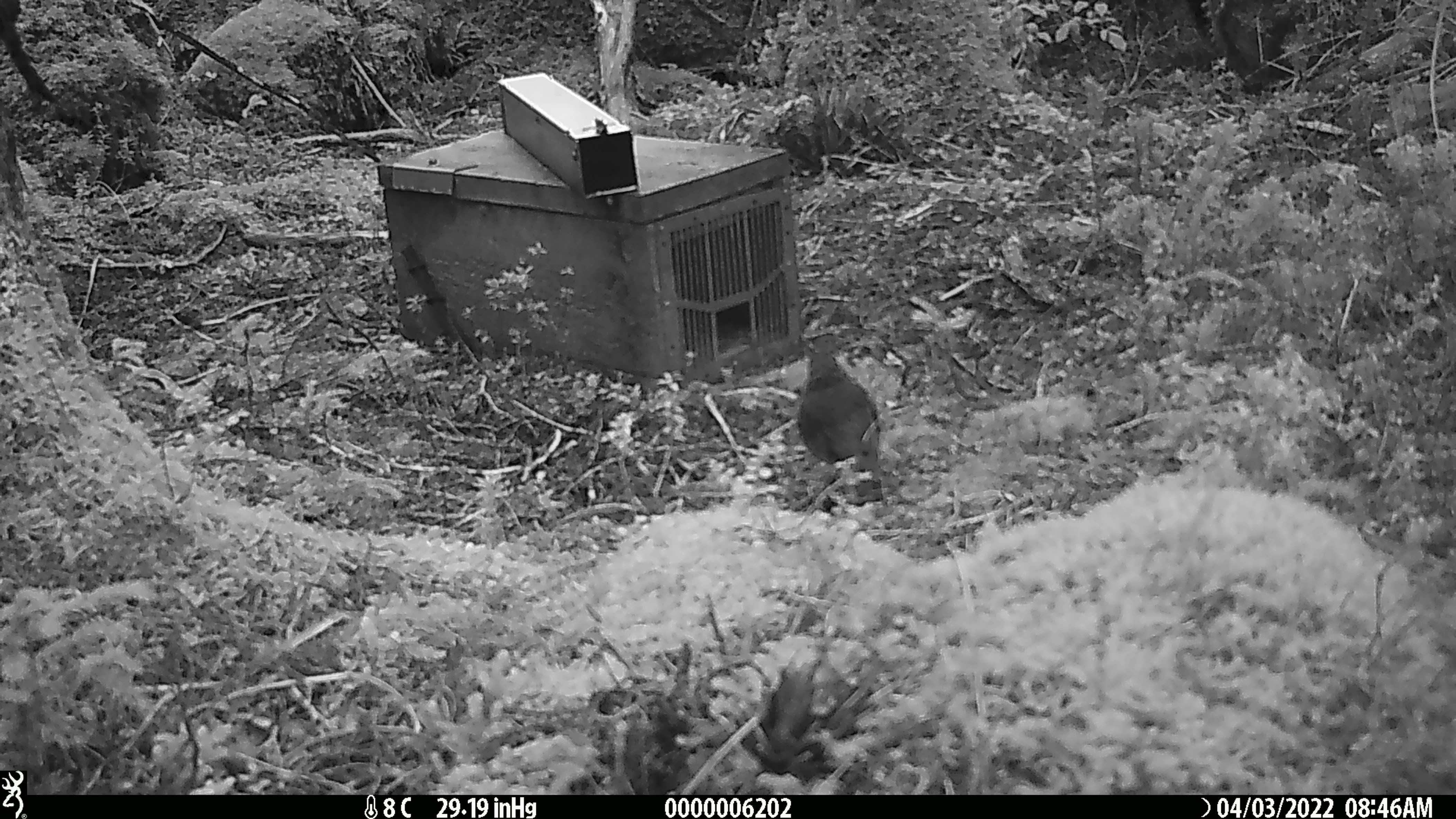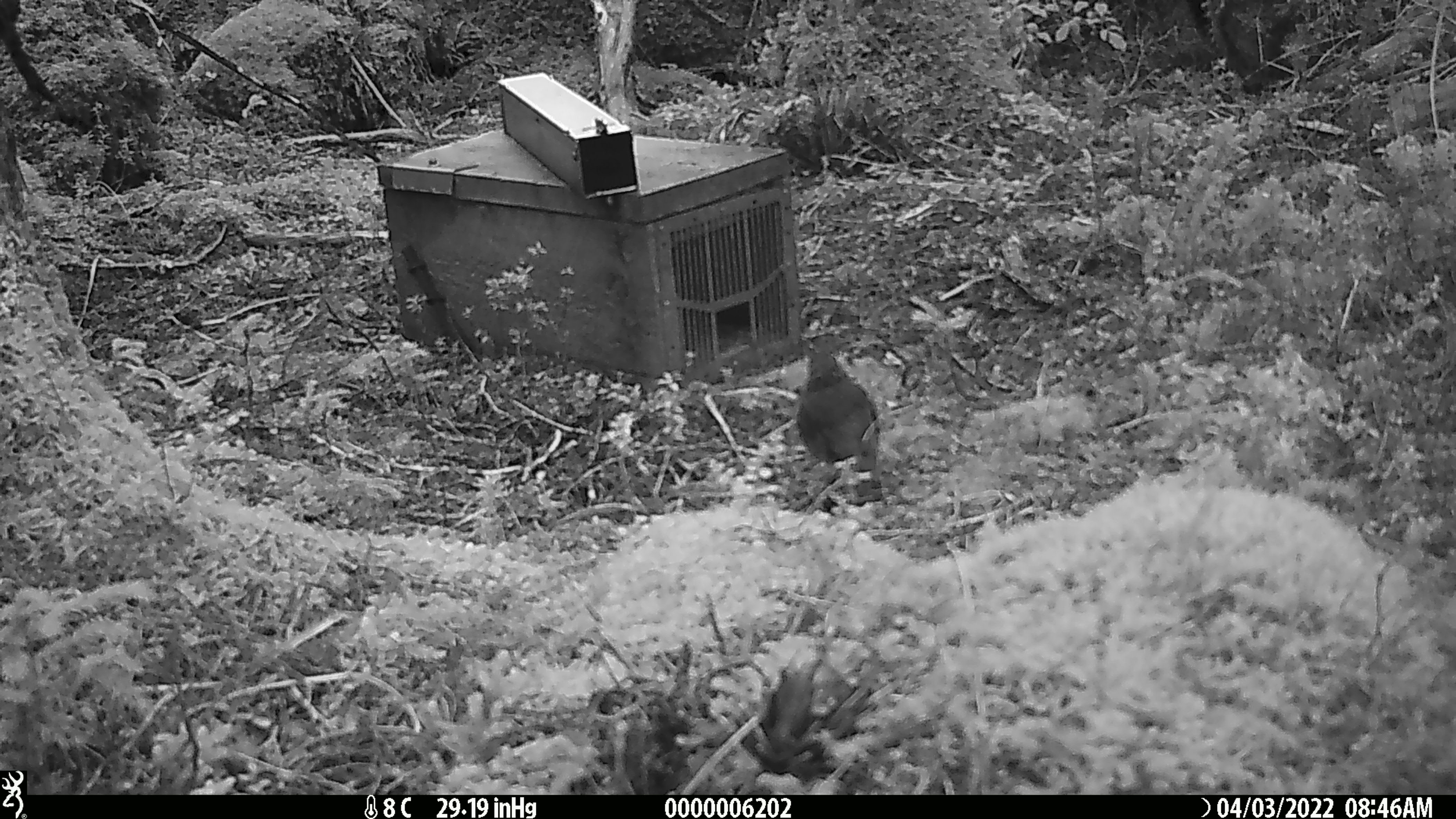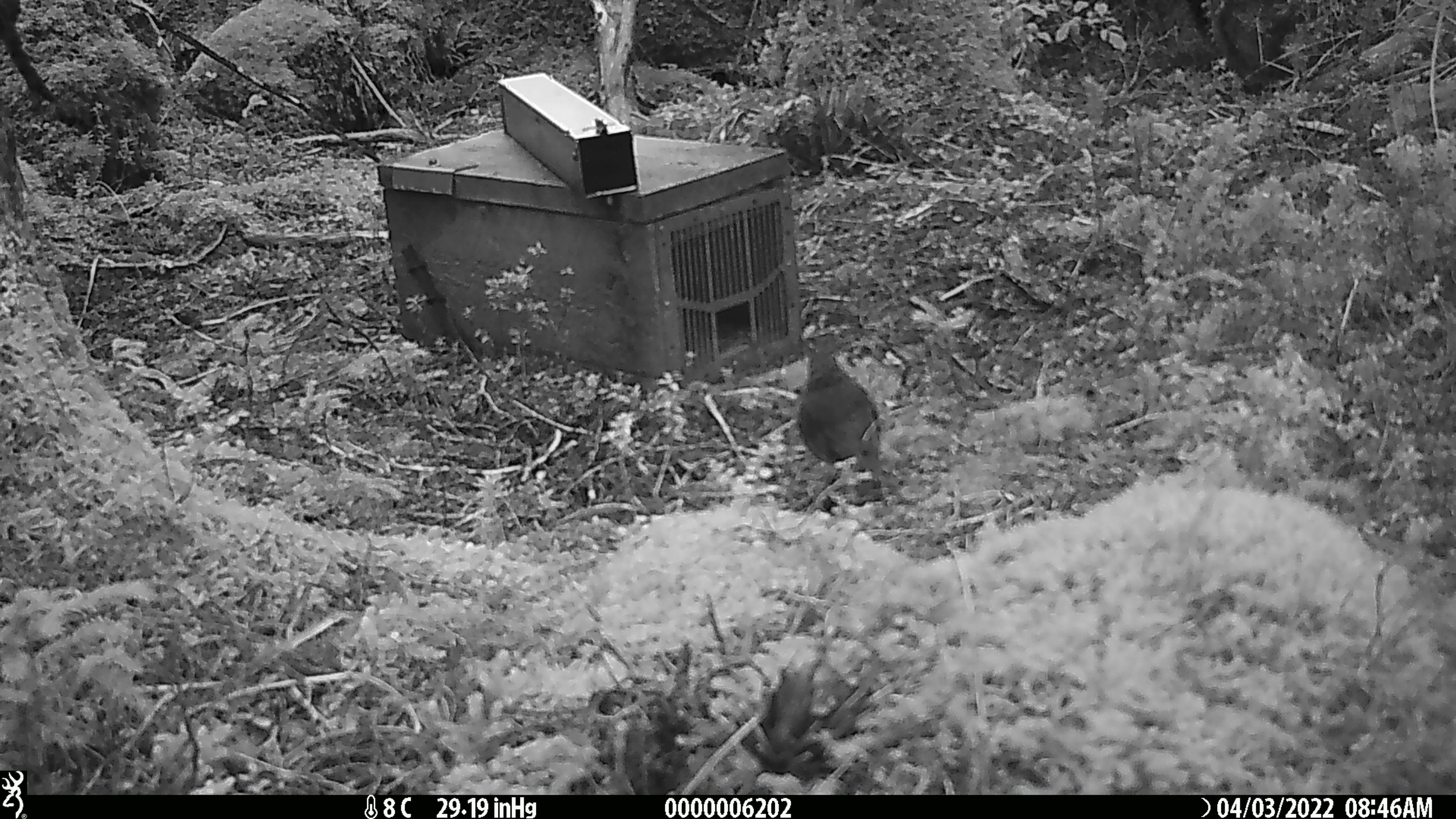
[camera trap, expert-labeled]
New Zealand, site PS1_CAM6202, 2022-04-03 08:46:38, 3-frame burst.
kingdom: Animalia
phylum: Chordata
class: Aves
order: Passeriformes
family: Petroicidae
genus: Petroica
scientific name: Petroica australis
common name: new zealand robin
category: robin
Robin (new zealand robin) (Petroica australis).